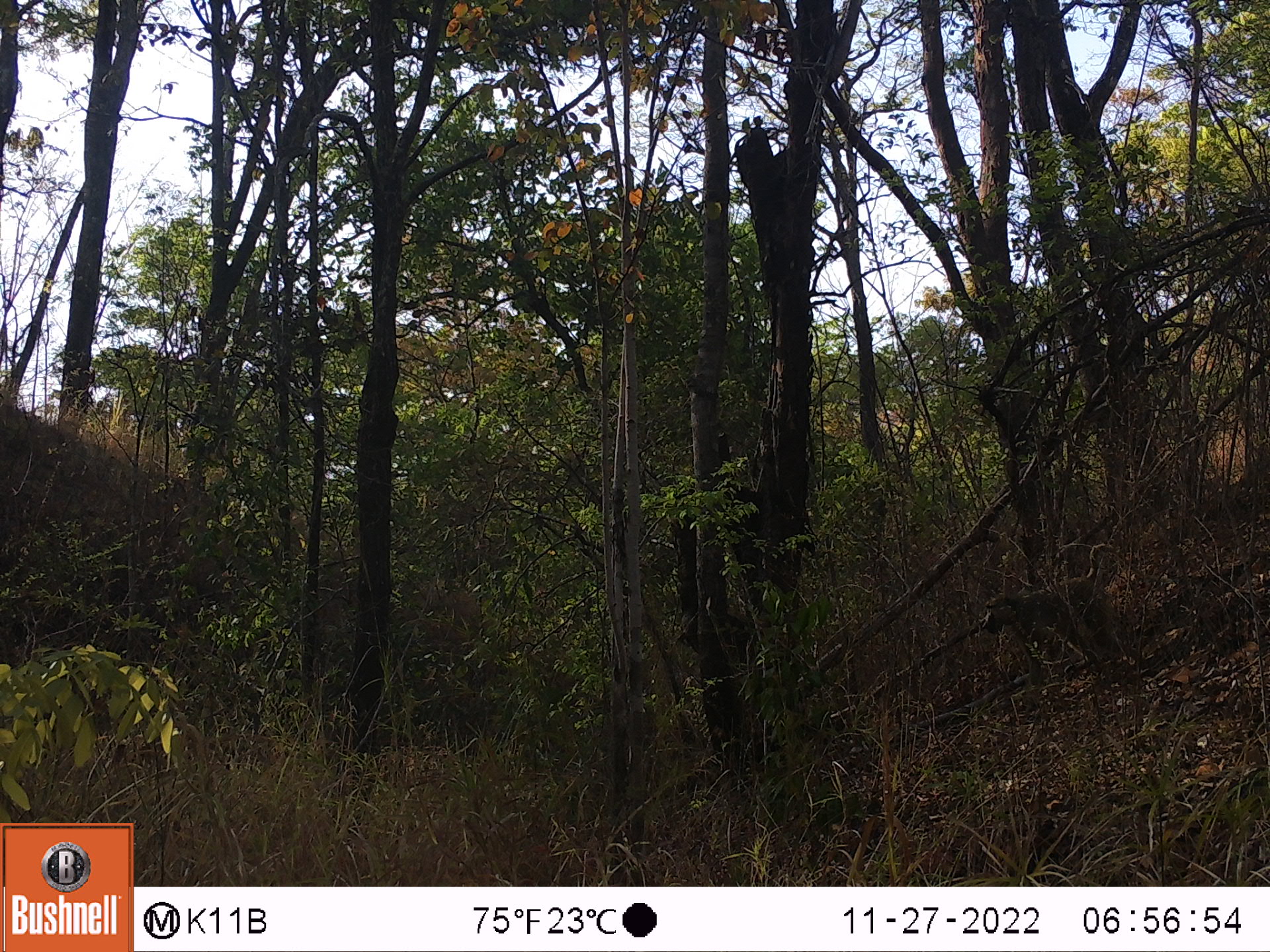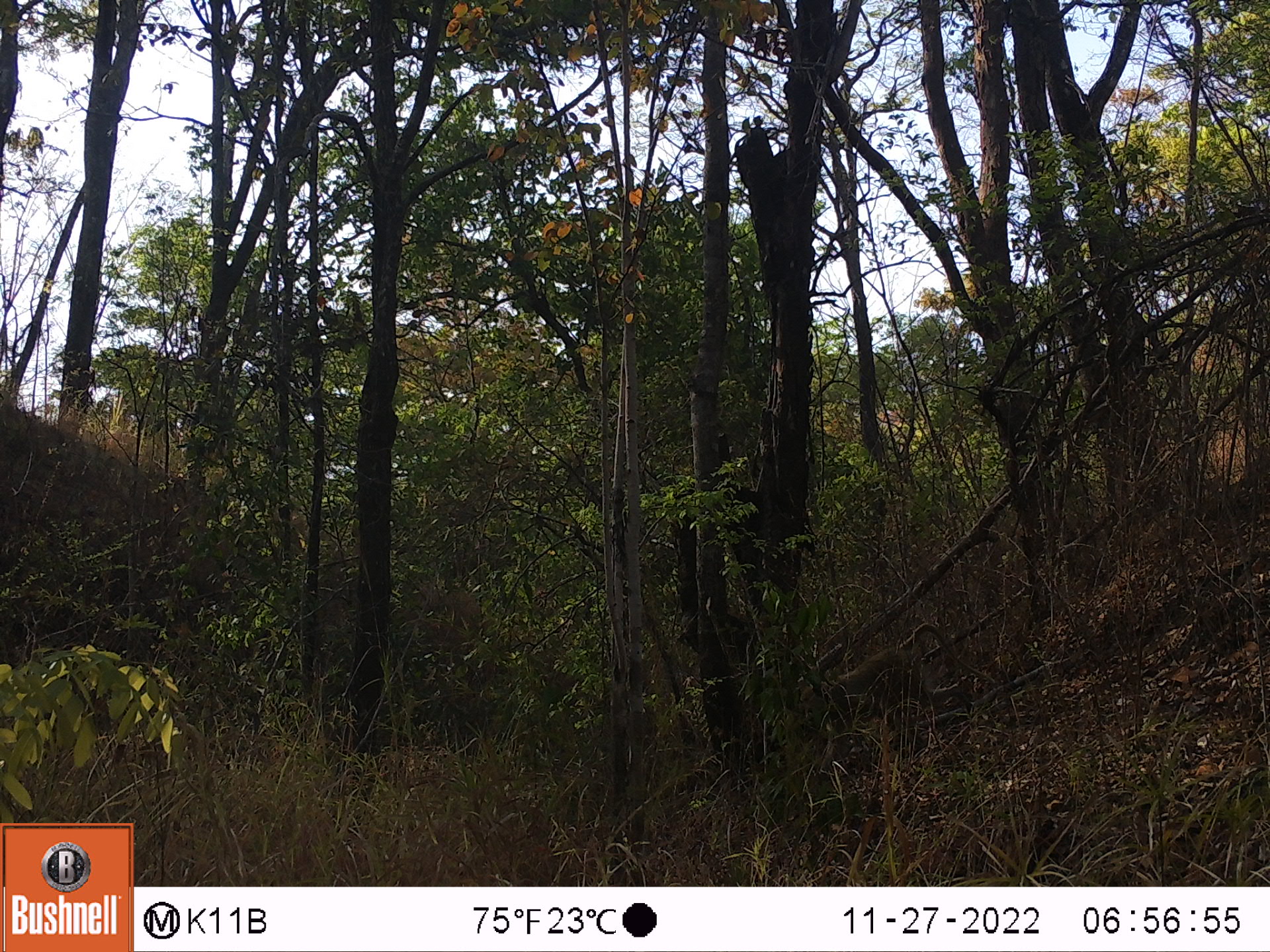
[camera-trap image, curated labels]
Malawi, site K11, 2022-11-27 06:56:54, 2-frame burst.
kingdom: Animalia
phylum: Chordata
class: Mammalia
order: Primates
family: Cercopithecidae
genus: Papio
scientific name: Papio cynocephalus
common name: yellow baboon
Yellow baboon (Papio cynocephalus), count 1.